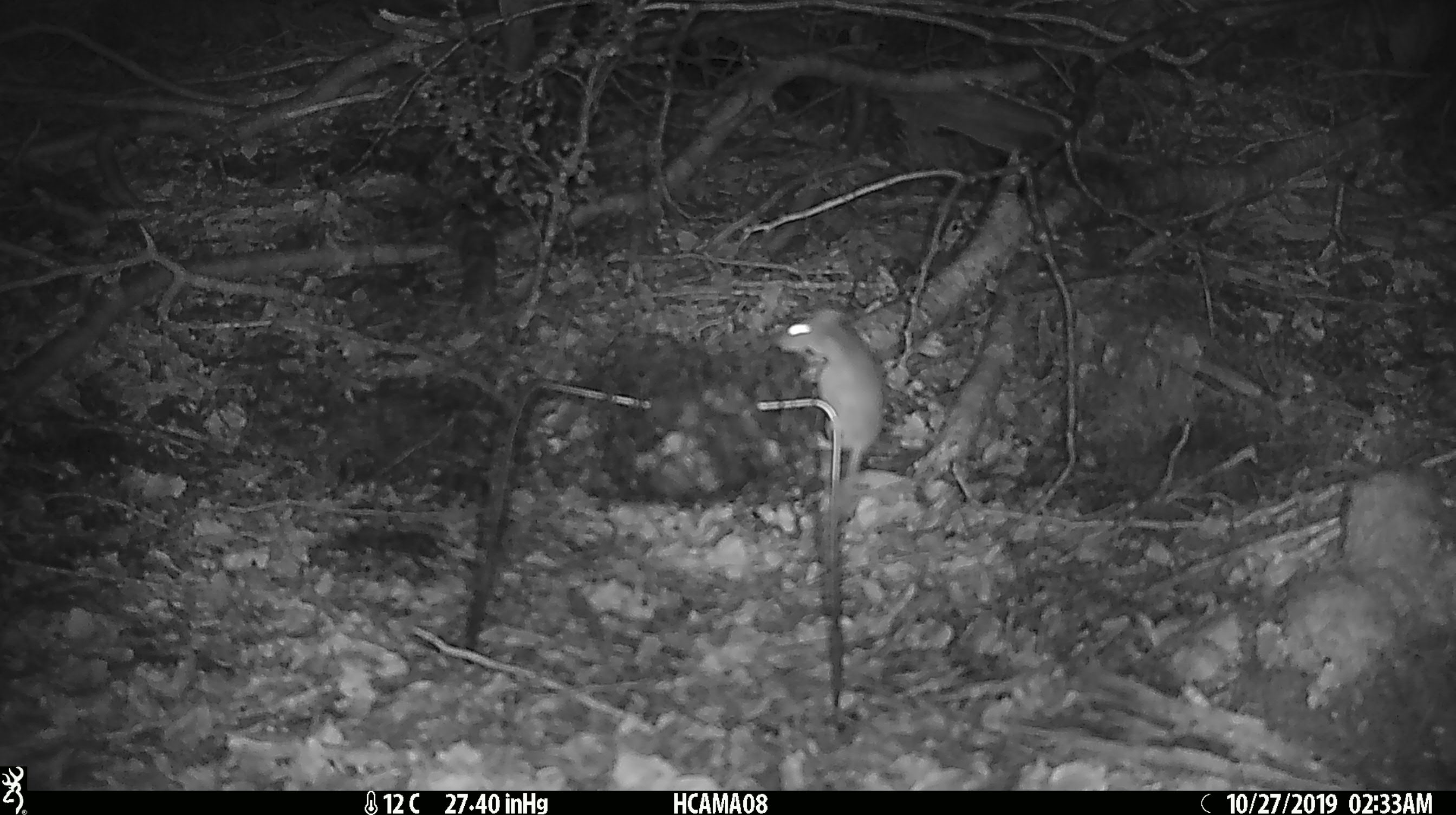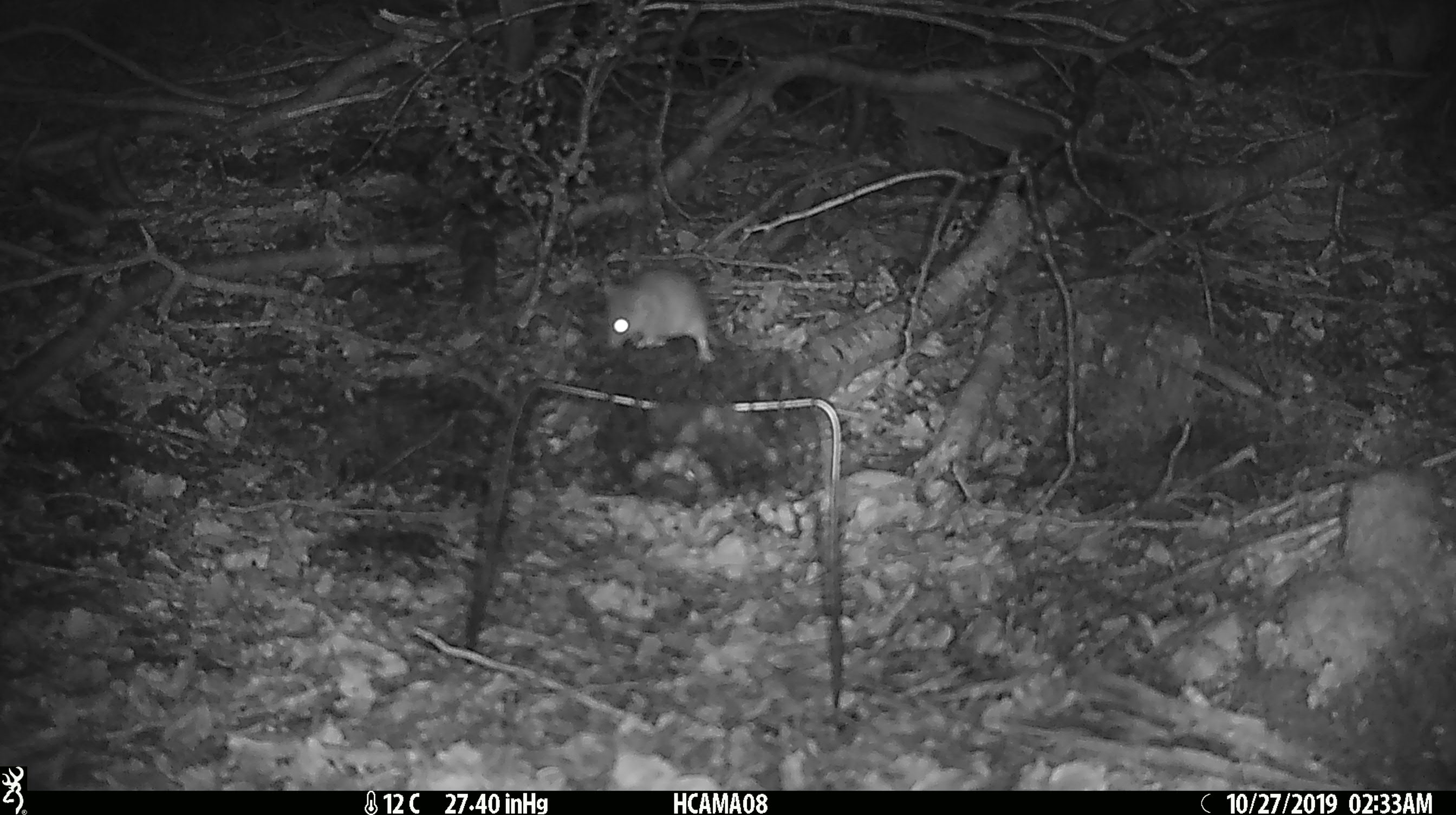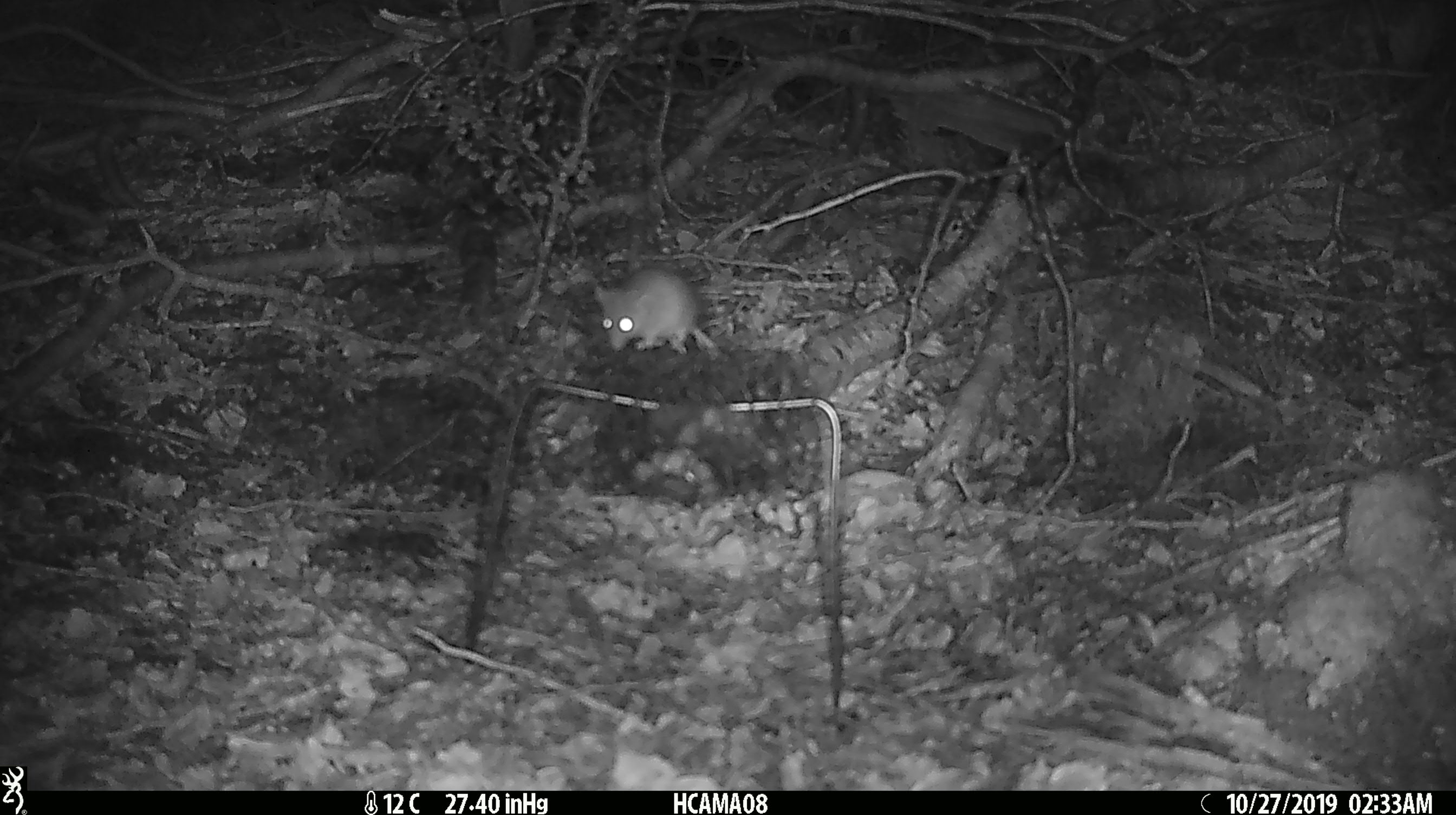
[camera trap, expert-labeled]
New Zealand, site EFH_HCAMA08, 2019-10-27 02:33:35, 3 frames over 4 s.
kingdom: Animalia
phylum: Chordata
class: Mammalia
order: Rodentia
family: Muridae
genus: Mus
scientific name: Mus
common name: mouse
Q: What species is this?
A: Mouse (Mus).